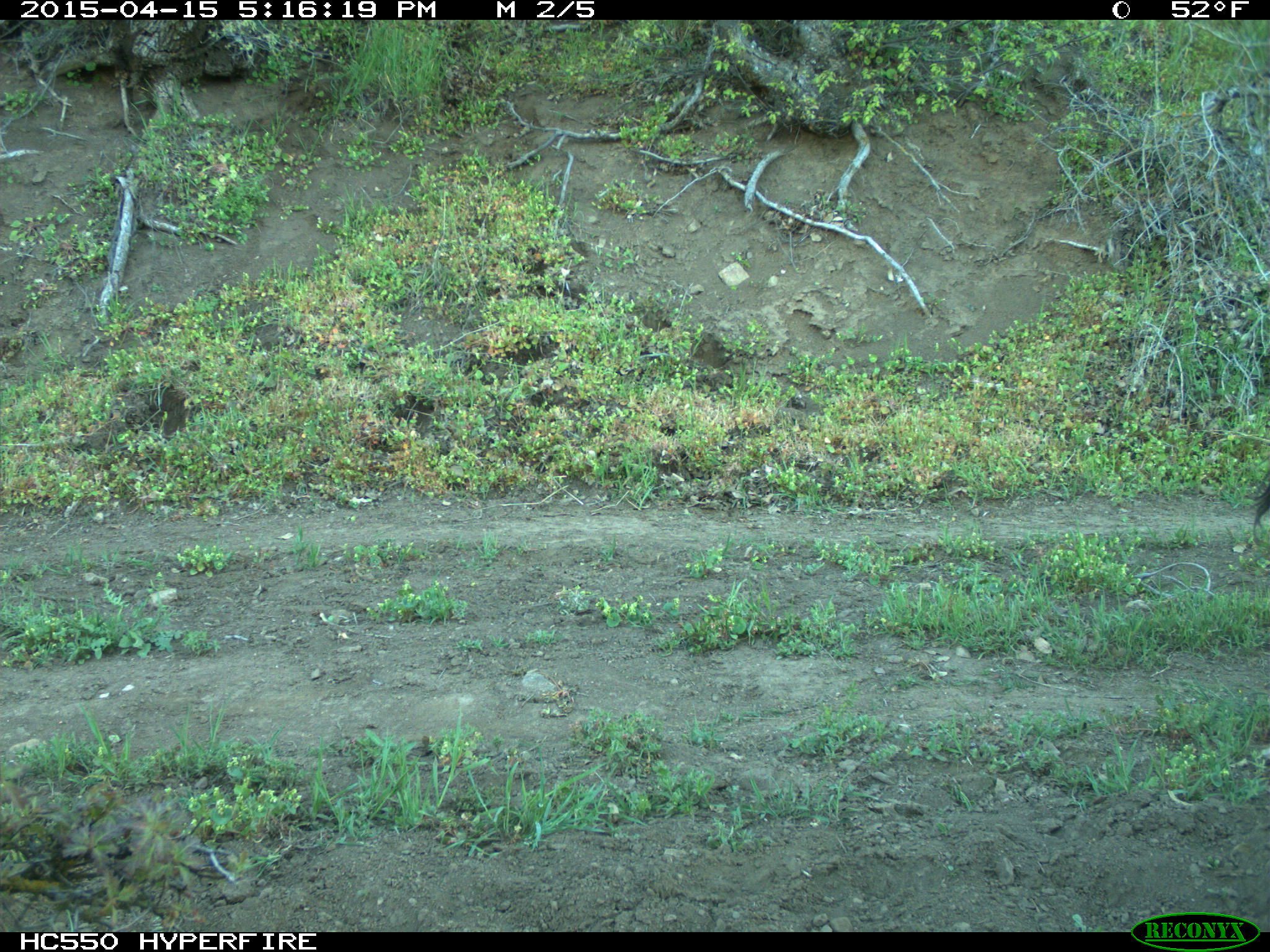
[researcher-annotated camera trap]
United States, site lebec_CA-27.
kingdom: Animalia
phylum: Chordata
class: Mammalia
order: Artiodactyla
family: Bovidae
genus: Bos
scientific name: Bos taurus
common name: domestic cow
Bos taurus (domestic cow).